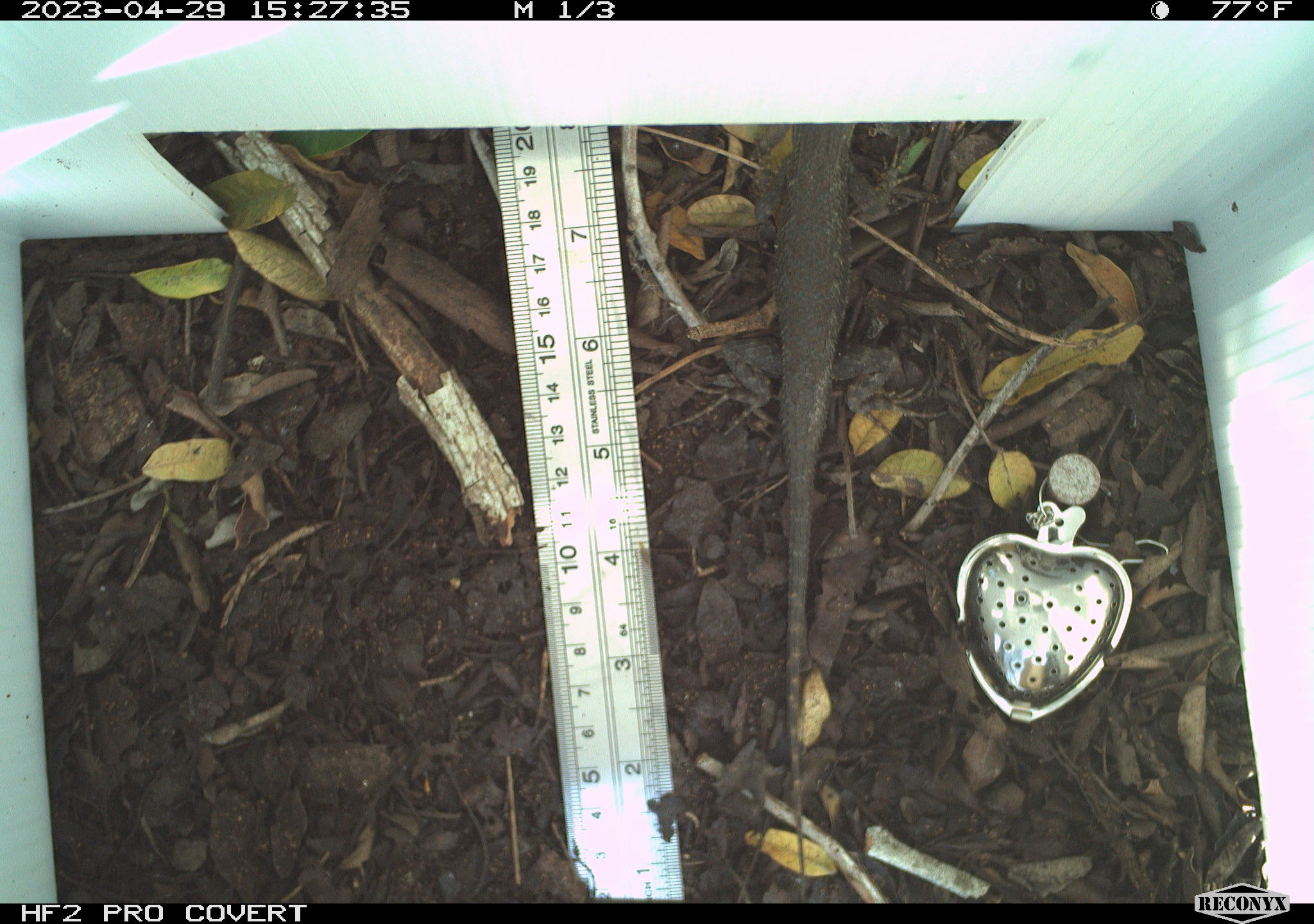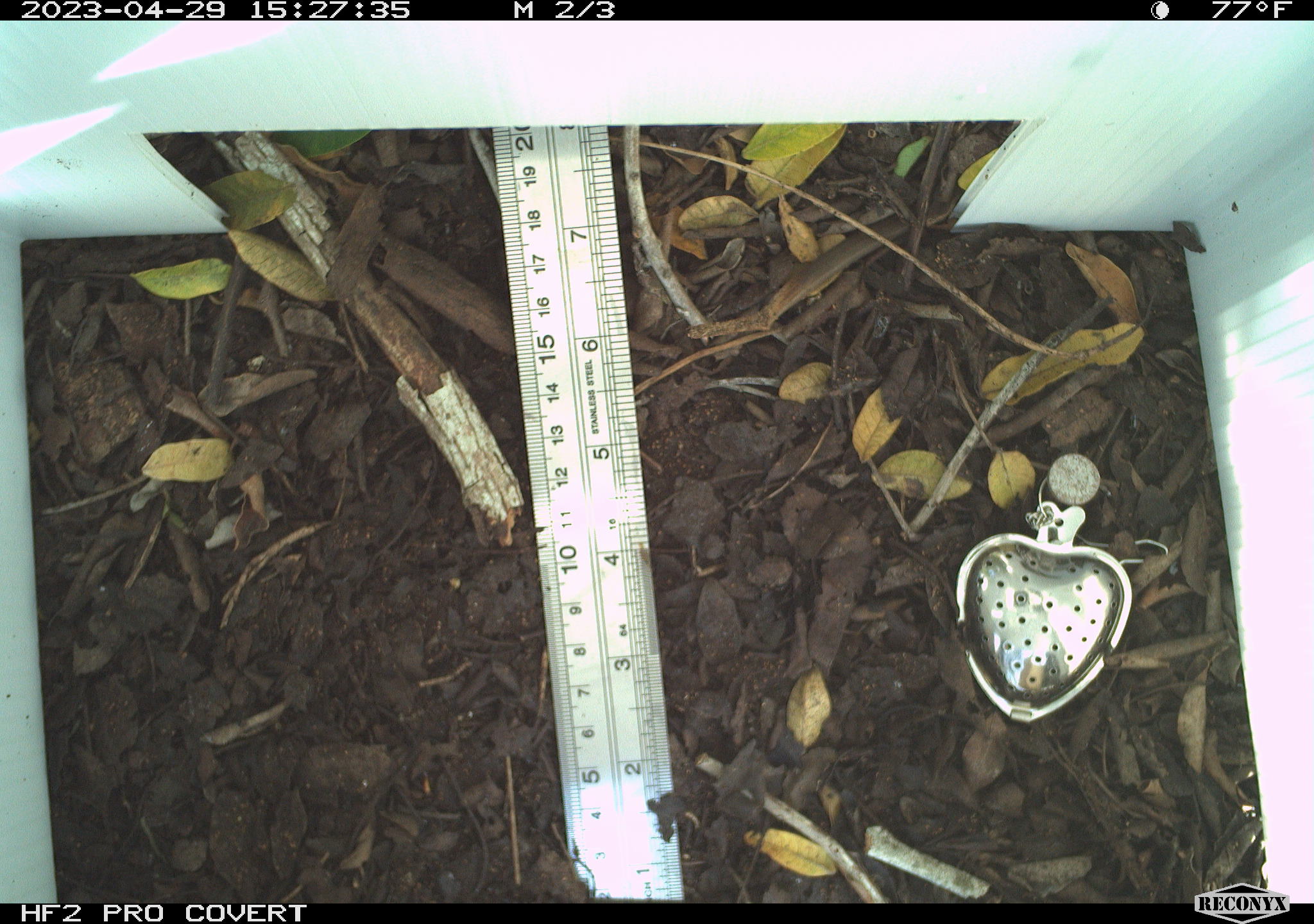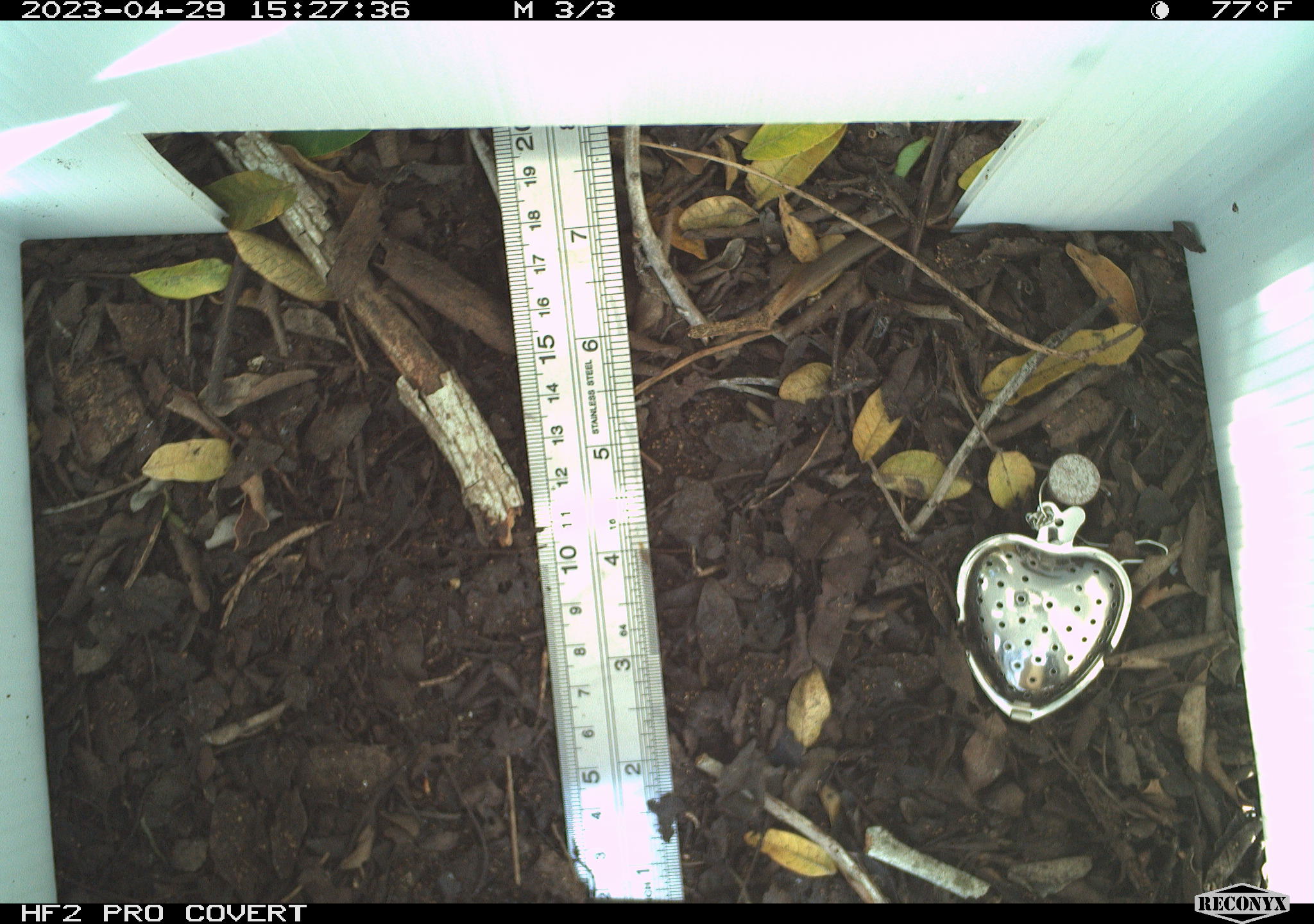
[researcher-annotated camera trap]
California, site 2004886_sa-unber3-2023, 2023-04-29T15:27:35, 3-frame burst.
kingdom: Animalia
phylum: Chordata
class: Reptilia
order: Squamata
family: Phrynosomatidae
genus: Sceloporus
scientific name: Sceloporus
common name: spiny lizards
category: sceloporus species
Sceloporus species (spiny lizards) (Sceloporus).